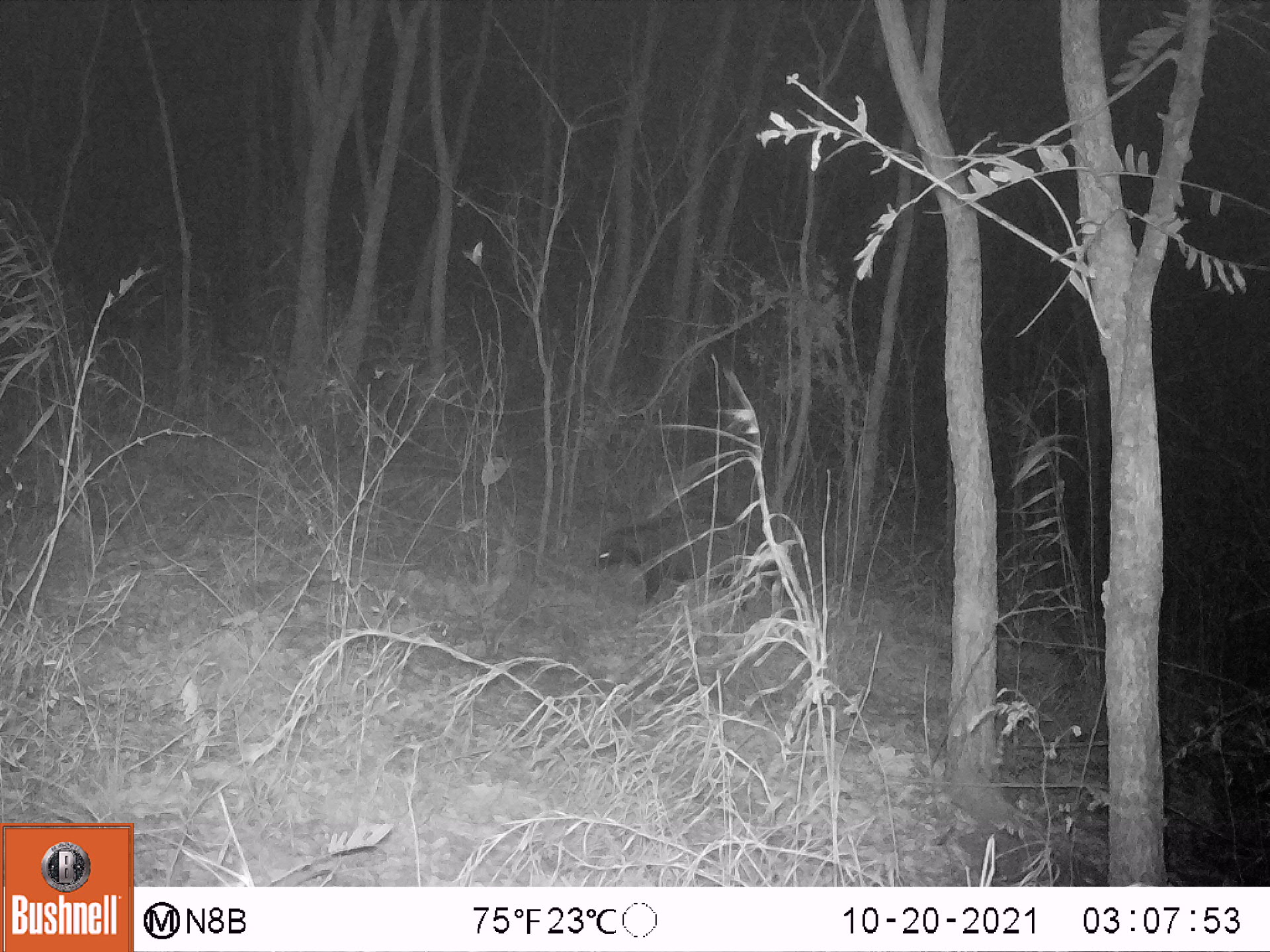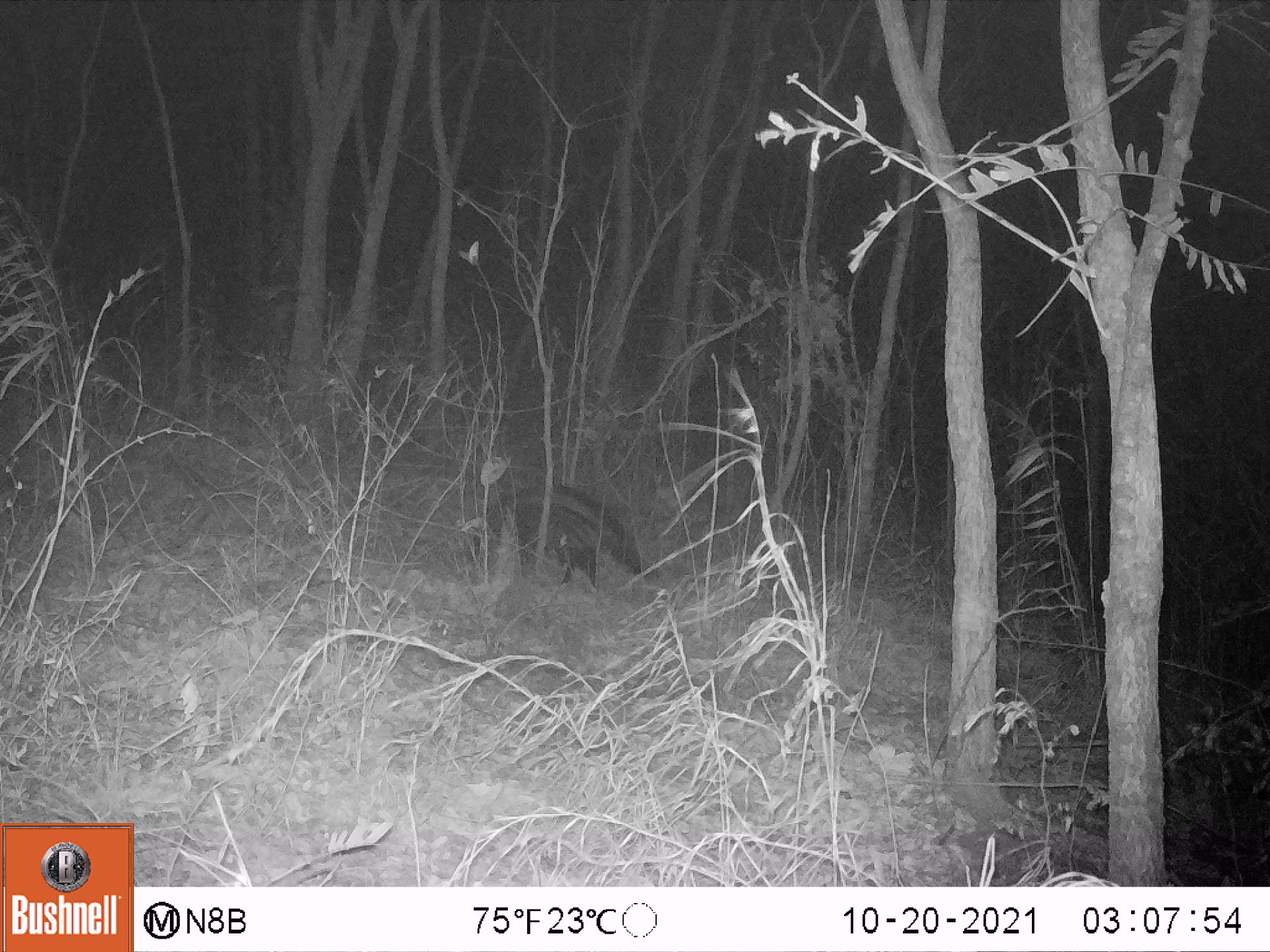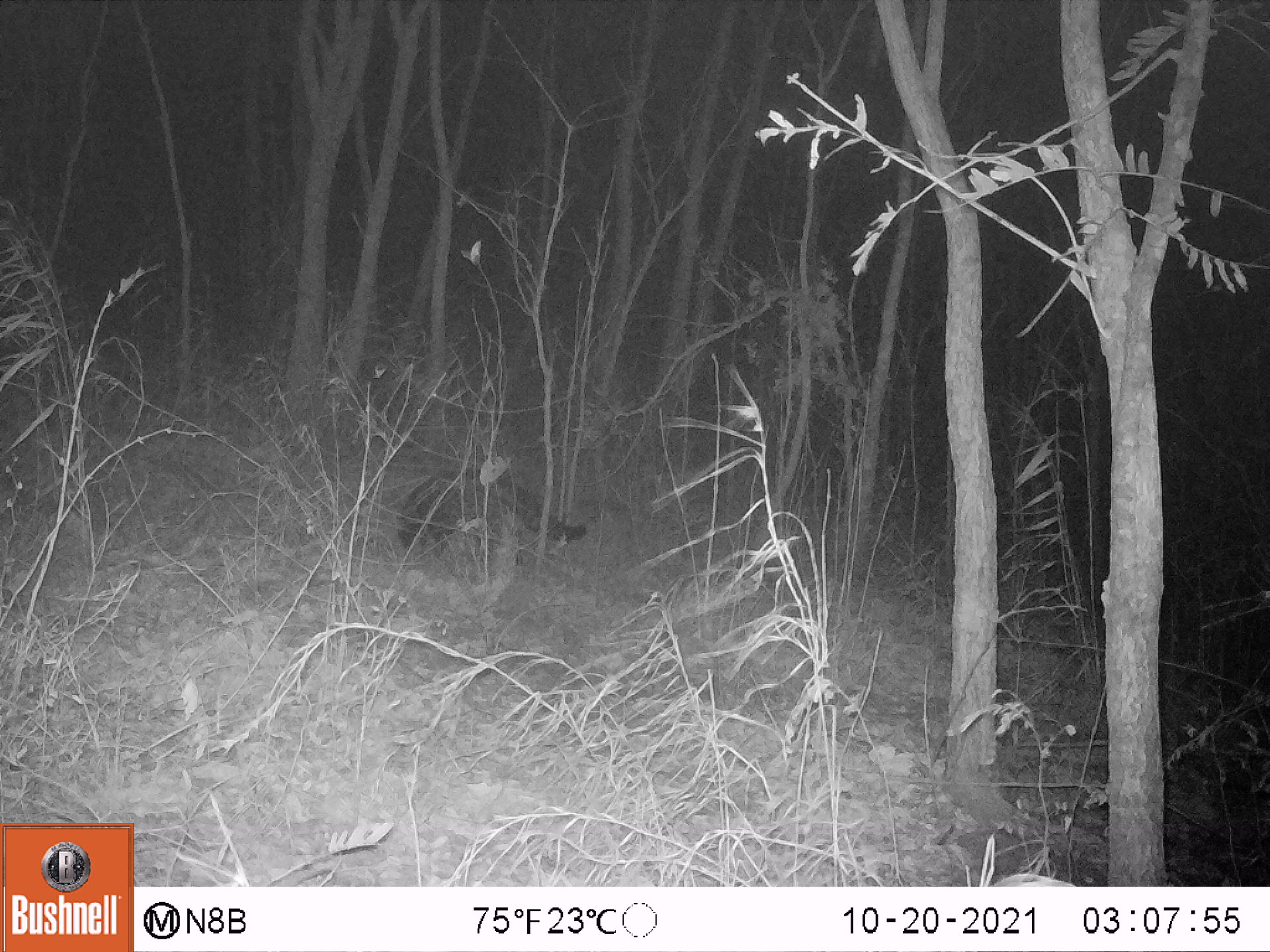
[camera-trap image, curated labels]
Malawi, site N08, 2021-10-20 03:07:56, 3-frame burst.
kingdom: Animalia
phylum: Chordata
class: Mammalia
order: Carnivora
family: Viverridae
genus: Civettictis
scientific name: Civettictis civetta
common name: african civet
African civet (Civettictis civetta), count 1.